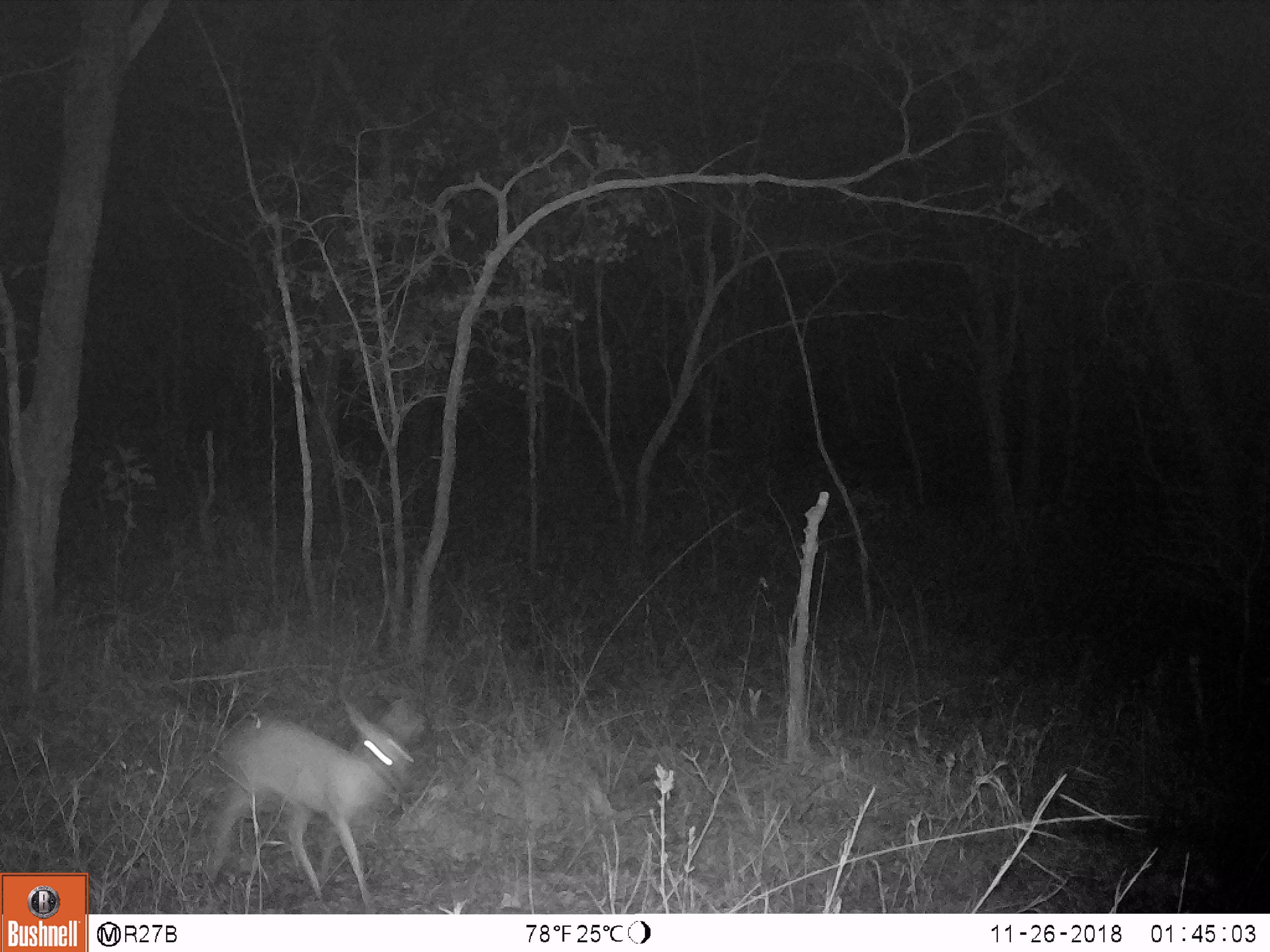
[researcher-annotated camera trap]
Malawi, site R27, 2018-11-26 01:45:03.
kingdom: Animalia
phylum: Chordata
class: Mammalia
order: Artiodactyla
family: Bovidae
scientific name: Antilopinae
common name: small antelope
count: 1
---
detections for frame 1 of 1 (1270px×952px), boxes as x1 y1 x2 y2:
small antelope: 184 696 437 908